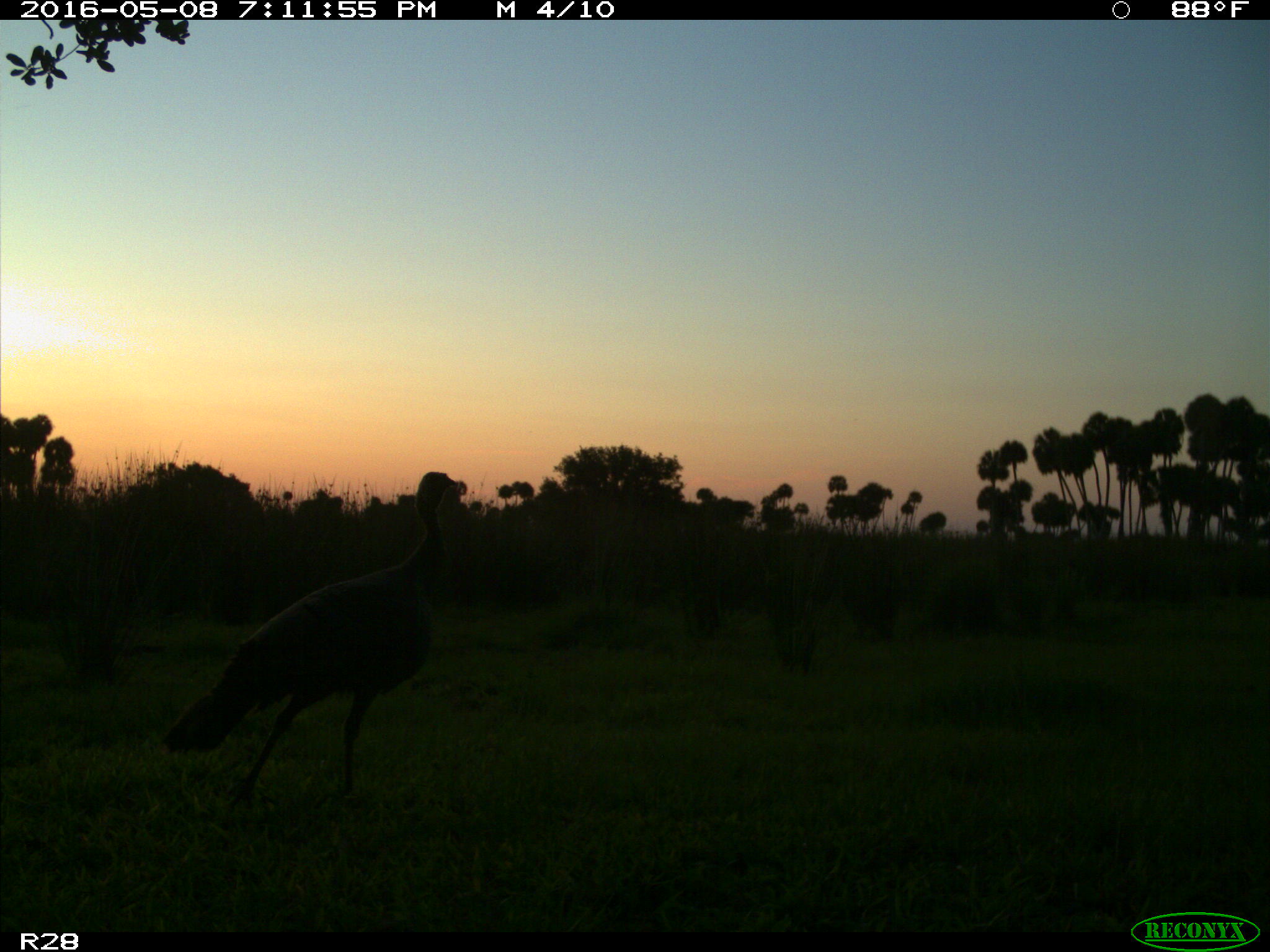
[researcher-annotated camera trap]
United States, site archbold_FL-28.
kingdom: Animalia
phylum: Chordata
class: Aves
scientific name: Aves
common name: birds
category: unidentified bird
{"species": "unidentified bird (birds) (Aves)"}